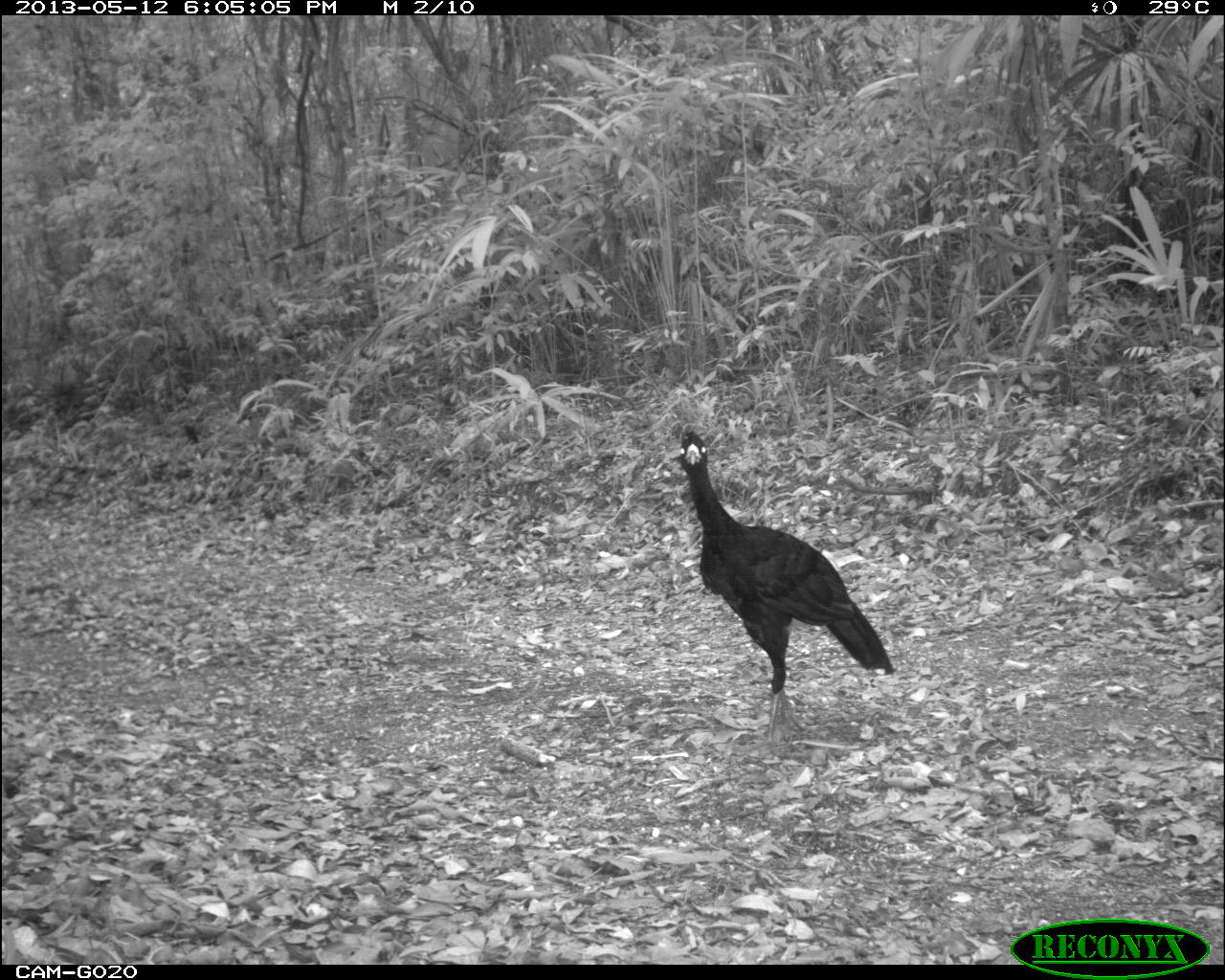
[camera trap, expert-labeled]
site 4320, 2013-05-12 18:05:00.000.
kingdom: Animalia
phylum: Chordata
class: Aves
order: Galliformes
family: Cracidae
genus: Crax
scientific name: Crax rubra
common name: great curassow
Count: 1.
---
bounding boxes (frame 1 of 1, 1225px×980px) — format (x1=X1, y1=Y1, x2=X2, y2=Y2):
crax rubra: (x1=674, y1=426, x2=895, y2=751)